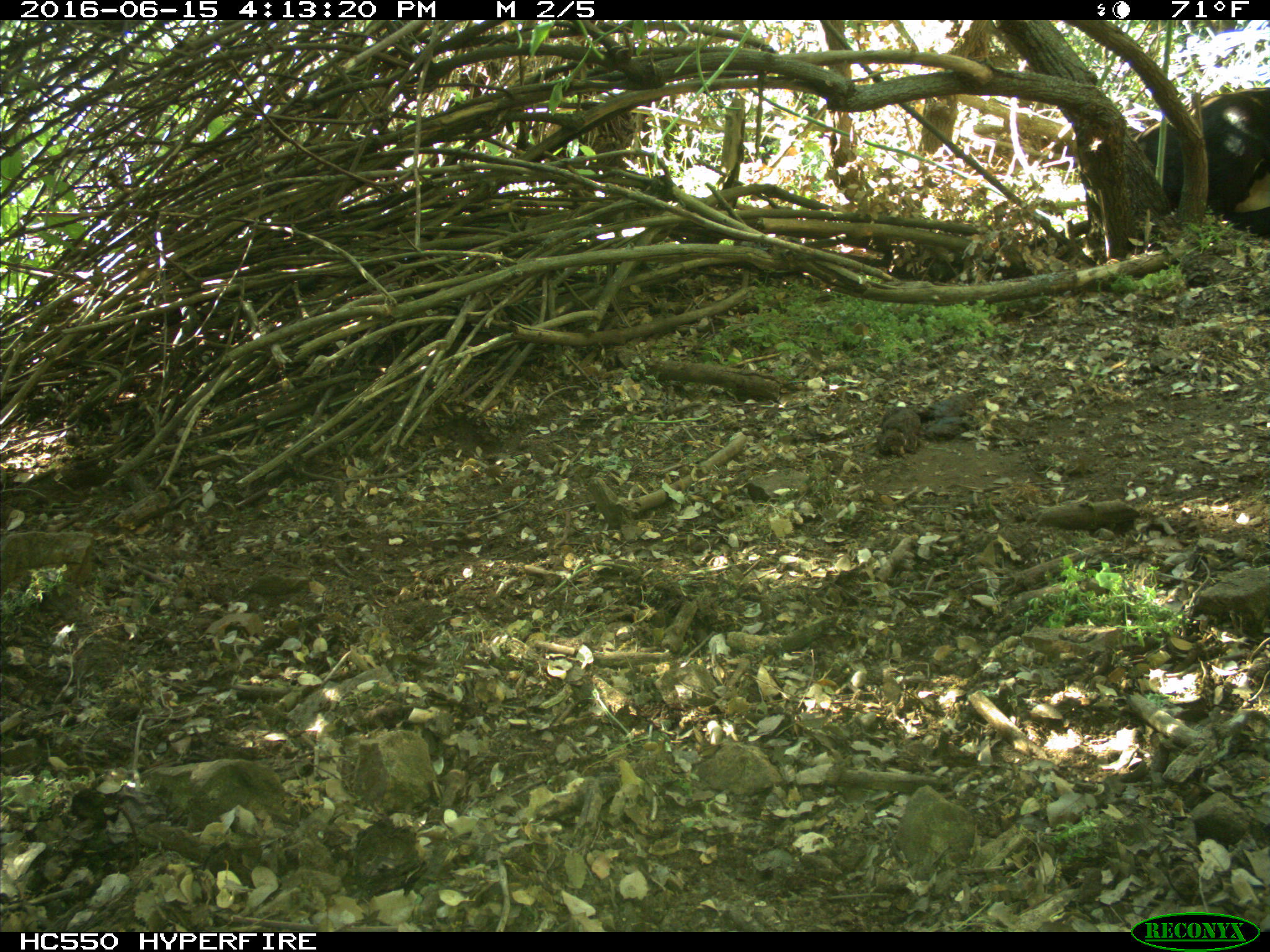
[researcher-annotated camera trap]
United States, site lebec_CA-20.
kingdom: Animalia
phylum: Chordata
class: Mammalia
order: Artiodactyla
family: Bovidae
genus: Bos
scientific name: Bos taurus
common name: domestic cow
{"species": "Bos taurus (domestic cow)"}